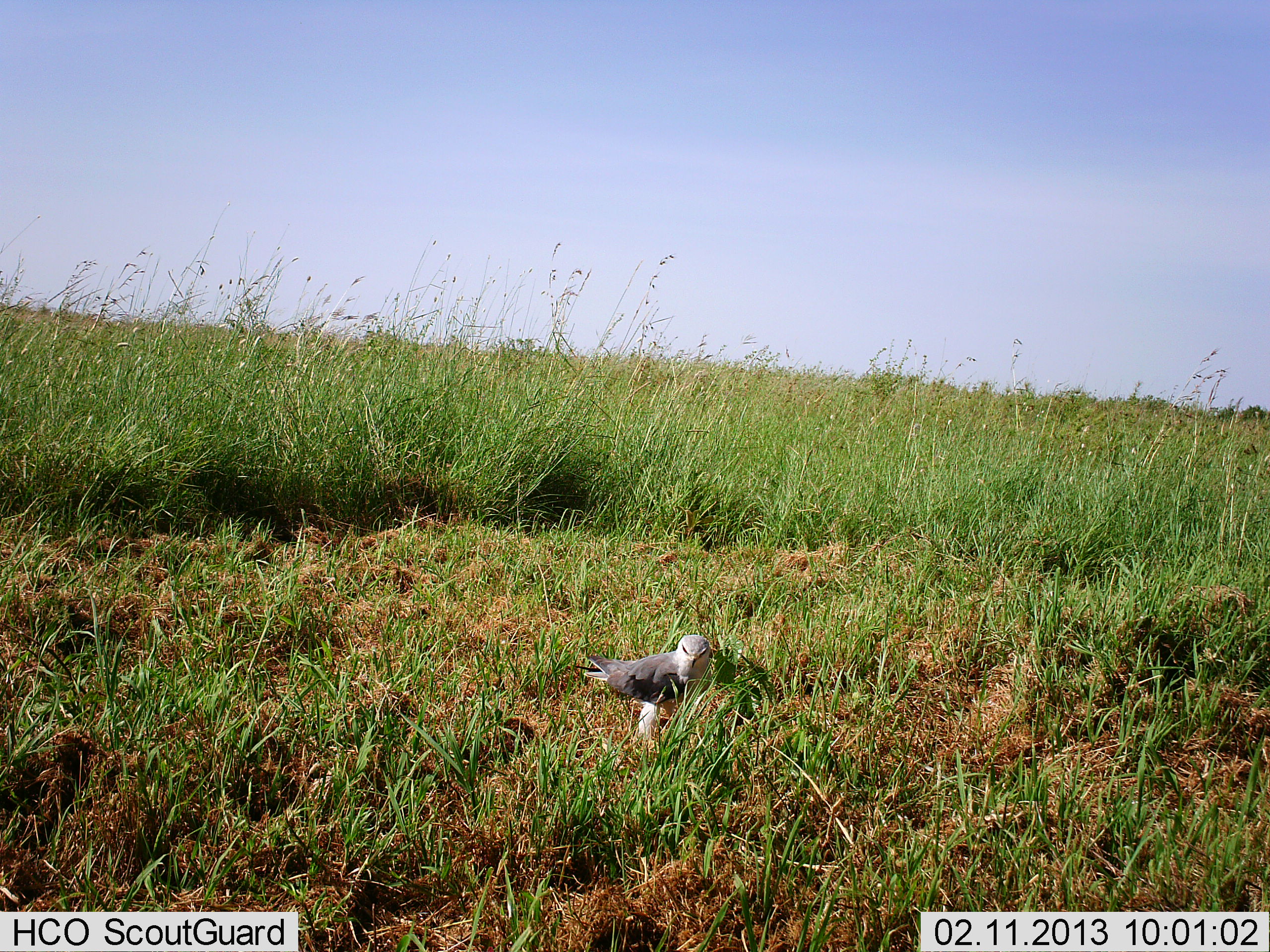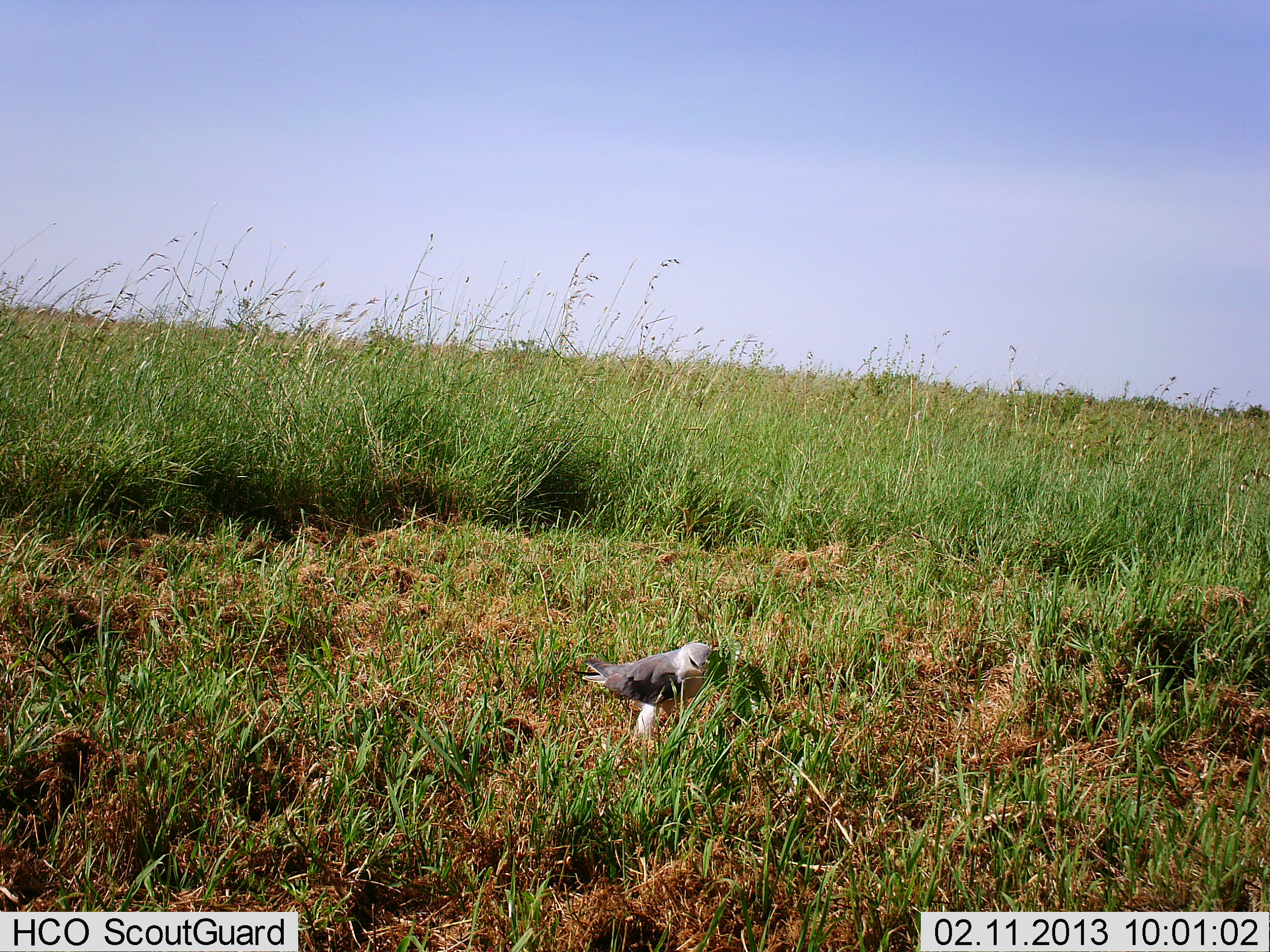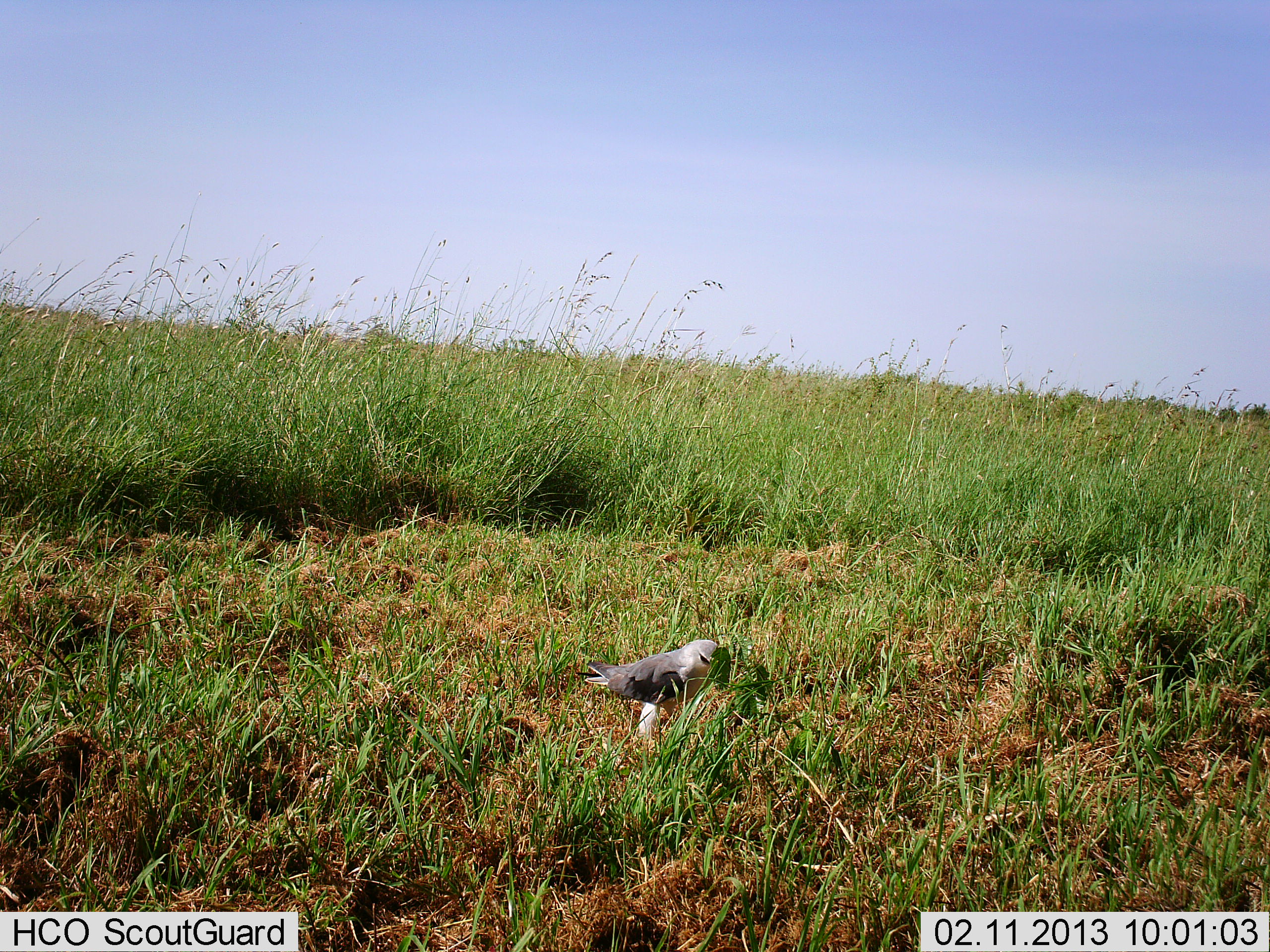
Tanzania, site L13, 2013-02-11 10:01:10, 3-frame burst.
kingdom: Animalia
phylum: Chordata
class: Aves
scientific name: Aves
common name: bird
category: otherbird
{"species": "otherbird (bird) (Aves)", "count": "1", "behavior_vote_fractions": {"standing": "88%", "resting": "8%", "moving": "0%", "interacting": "0%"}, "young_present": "0%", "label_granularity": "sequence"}